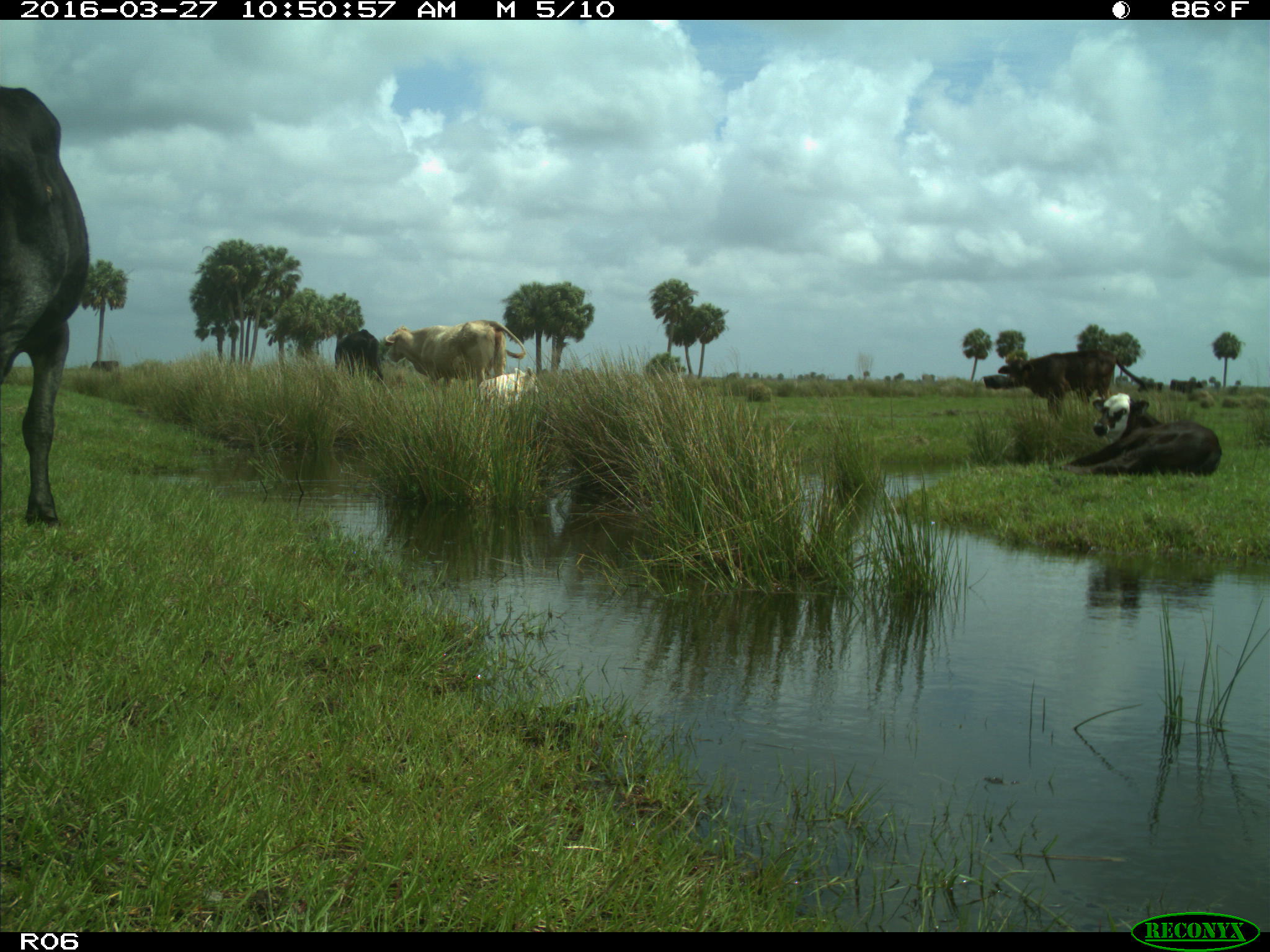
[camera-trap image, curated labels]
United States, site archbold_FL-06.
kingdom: Animalia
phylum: Chordata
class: Mammalia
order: Artiodactyla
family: Bovidae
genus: Bos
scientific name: Bos taurus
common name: domestic cow